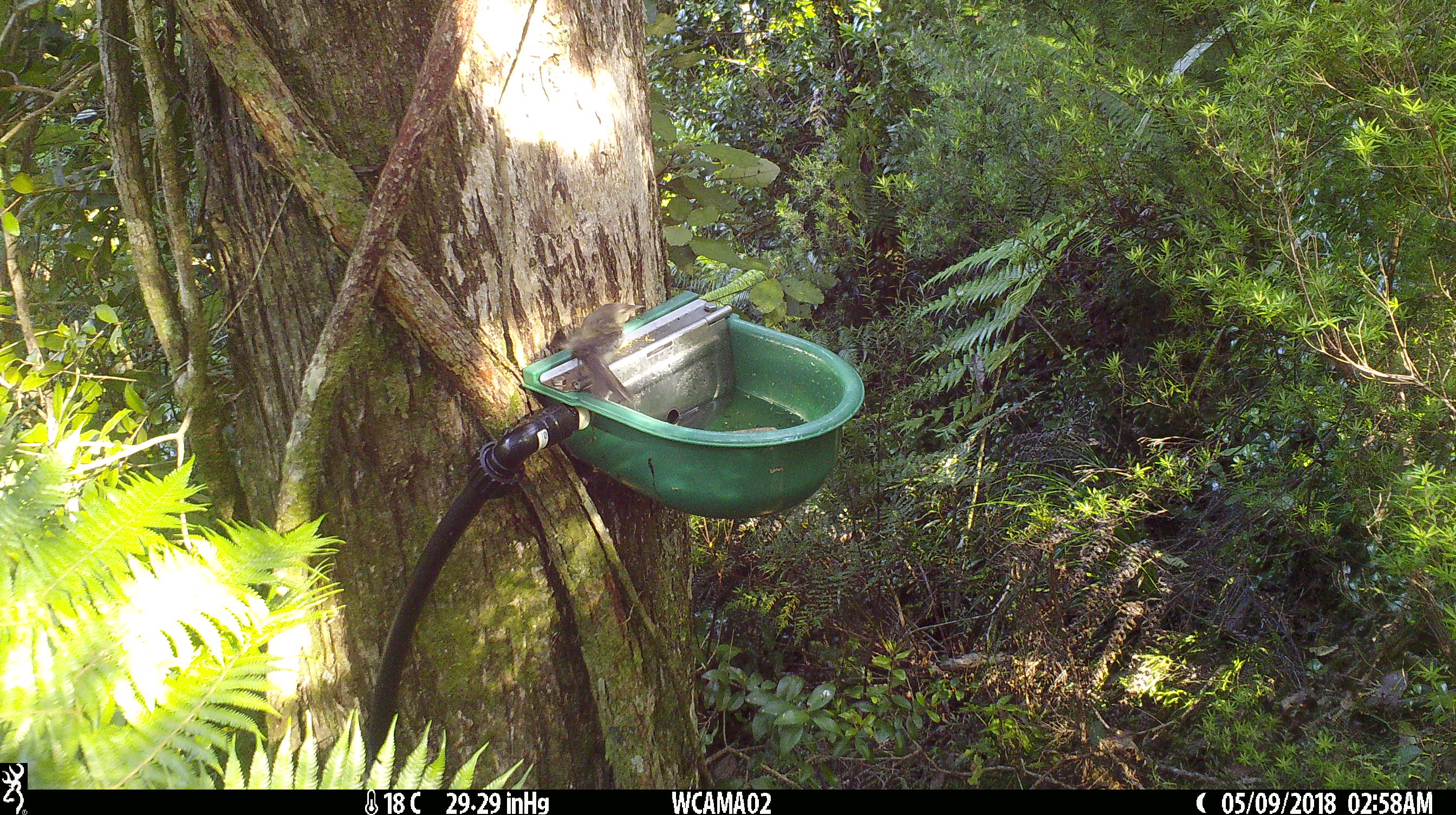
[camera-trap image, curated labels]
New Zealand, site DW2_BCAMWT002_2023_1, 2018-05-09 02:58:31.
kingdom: Animalia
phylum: Chordata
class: Aves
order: Passeriformes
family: Meliphagidae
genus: Anthornis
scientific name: Anthornis melanura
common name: new zealand bellbird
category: bellbird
Bellbird (new zealand bellbird) (Anthornis melanura).